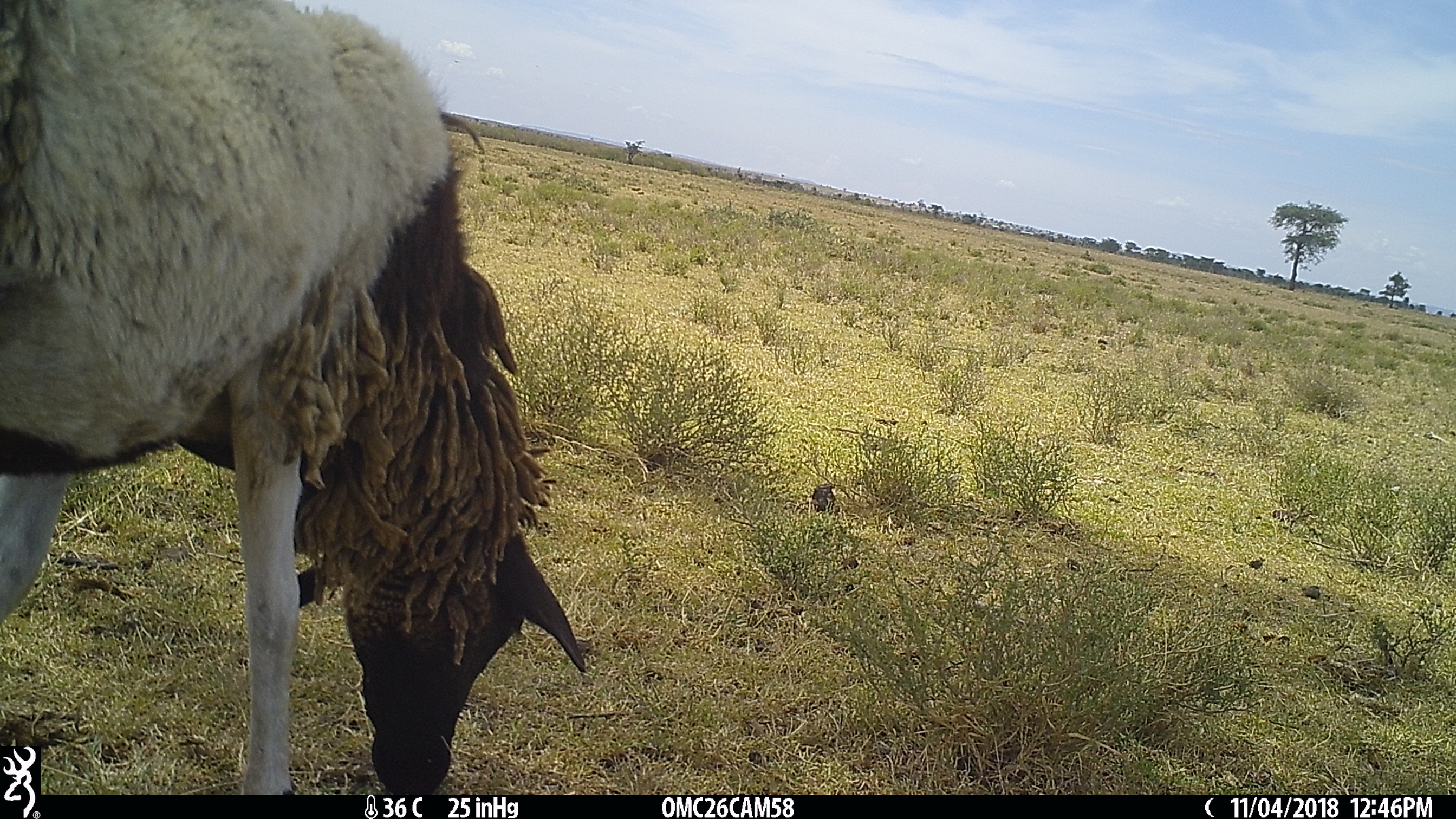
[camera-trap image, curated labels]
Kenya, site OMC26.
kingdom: Animalia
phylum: Chordata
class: Mammalia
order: Artiodactyla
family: Bovidae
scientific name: Bovidae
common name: sheep or goat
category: shoat